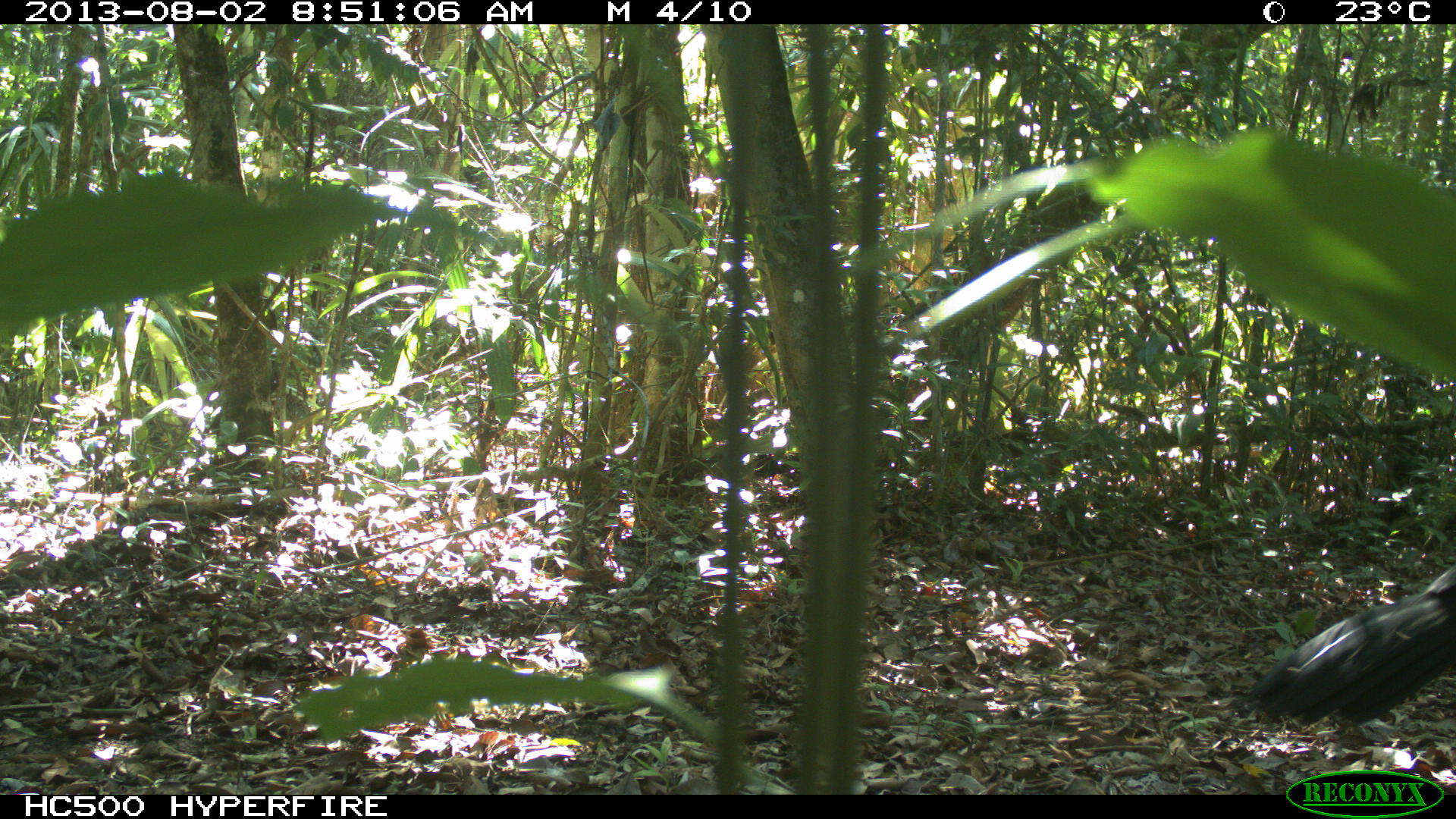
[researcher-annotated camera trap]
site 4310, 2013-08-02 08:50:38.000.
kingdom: Animalia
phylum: Chordata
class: Aves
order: Galliformes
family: Cracidae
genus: Crax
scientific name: Crax rubra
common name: great curassow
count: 1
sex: male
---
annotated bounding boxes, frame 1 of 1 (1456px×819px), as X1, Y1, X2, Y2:
crax rubra: 1243, 556, 1456, 732